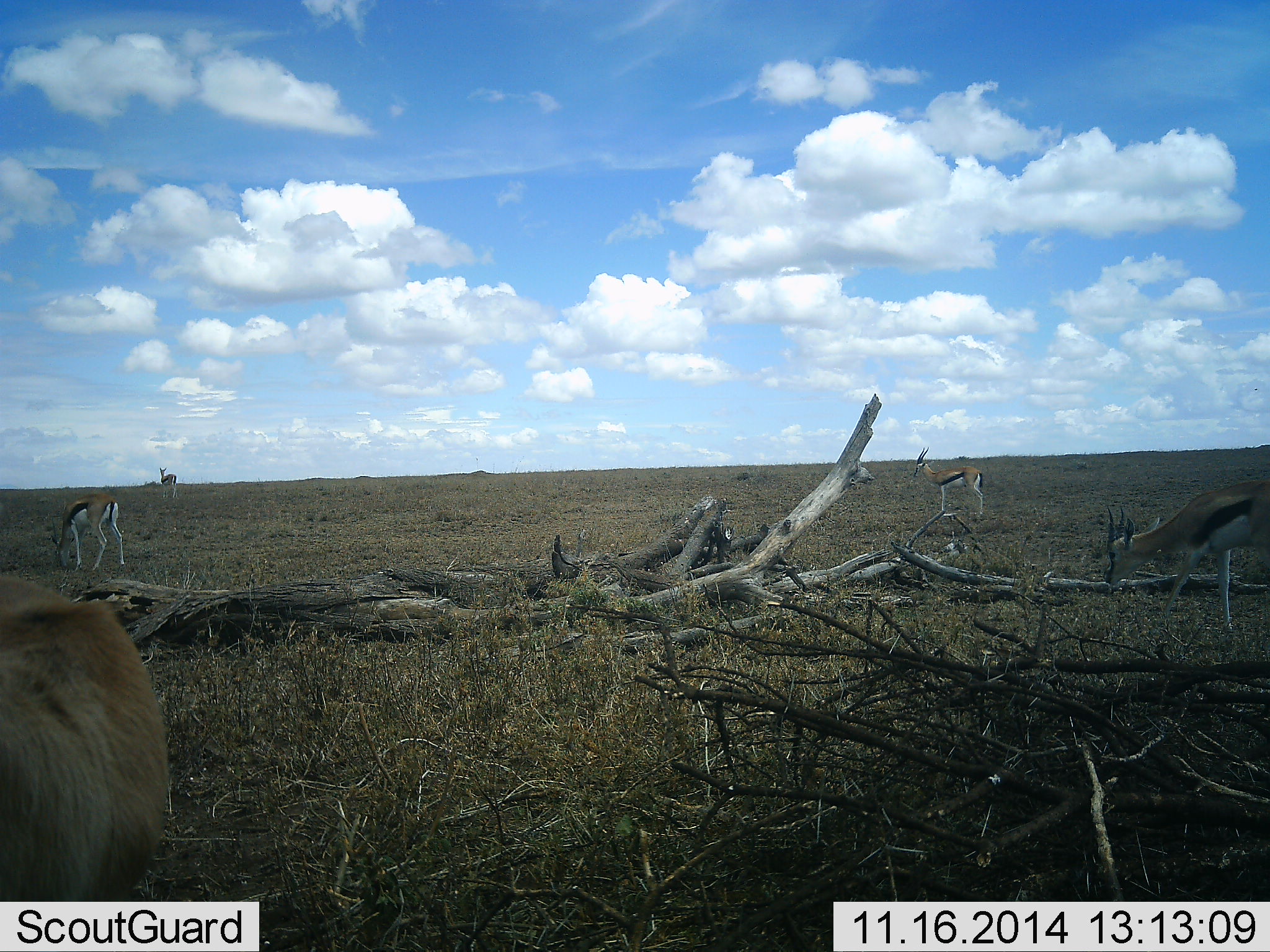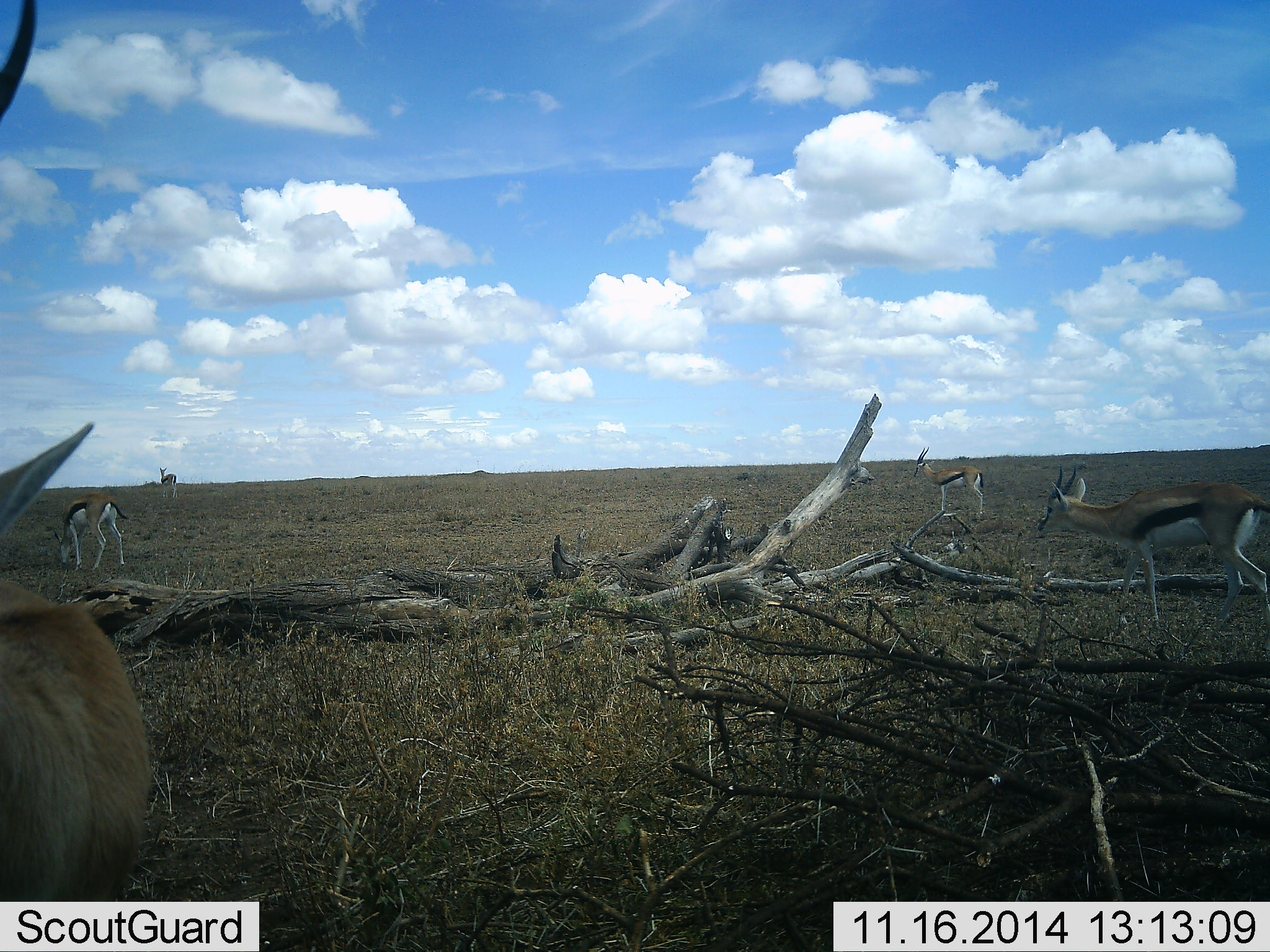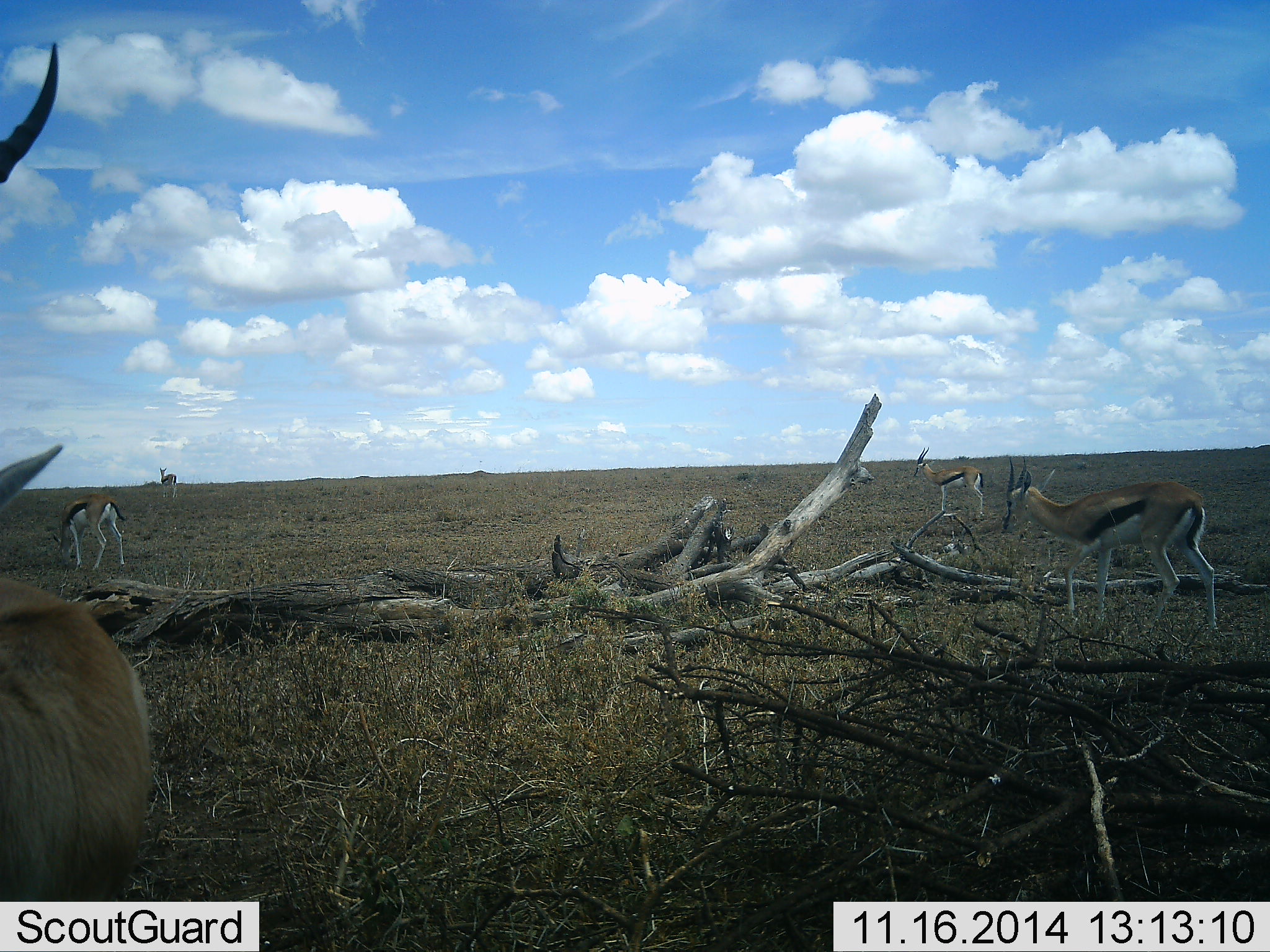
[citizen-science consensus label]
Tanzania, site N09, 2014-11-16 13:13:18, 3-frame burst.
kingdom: Animalia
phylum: Chordata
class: Mammalia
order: Artiodactyla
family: Bovidae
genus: Eudorcas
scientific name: Eudorcas thomsonii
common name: thomson's gazelle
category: gazellethomsons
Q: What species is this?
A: Gazellethomsons (thomson's gazelle) (Eudorcas thomsonii).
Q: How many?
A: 5.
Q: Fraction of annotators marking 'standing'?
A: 100%.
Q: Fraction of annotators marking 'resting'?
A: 0%.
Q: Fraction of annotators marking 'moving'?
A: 80%.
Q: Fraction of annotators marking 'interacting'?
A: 0%.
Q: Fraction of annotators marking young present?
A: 0%.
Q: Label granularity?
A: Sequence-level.